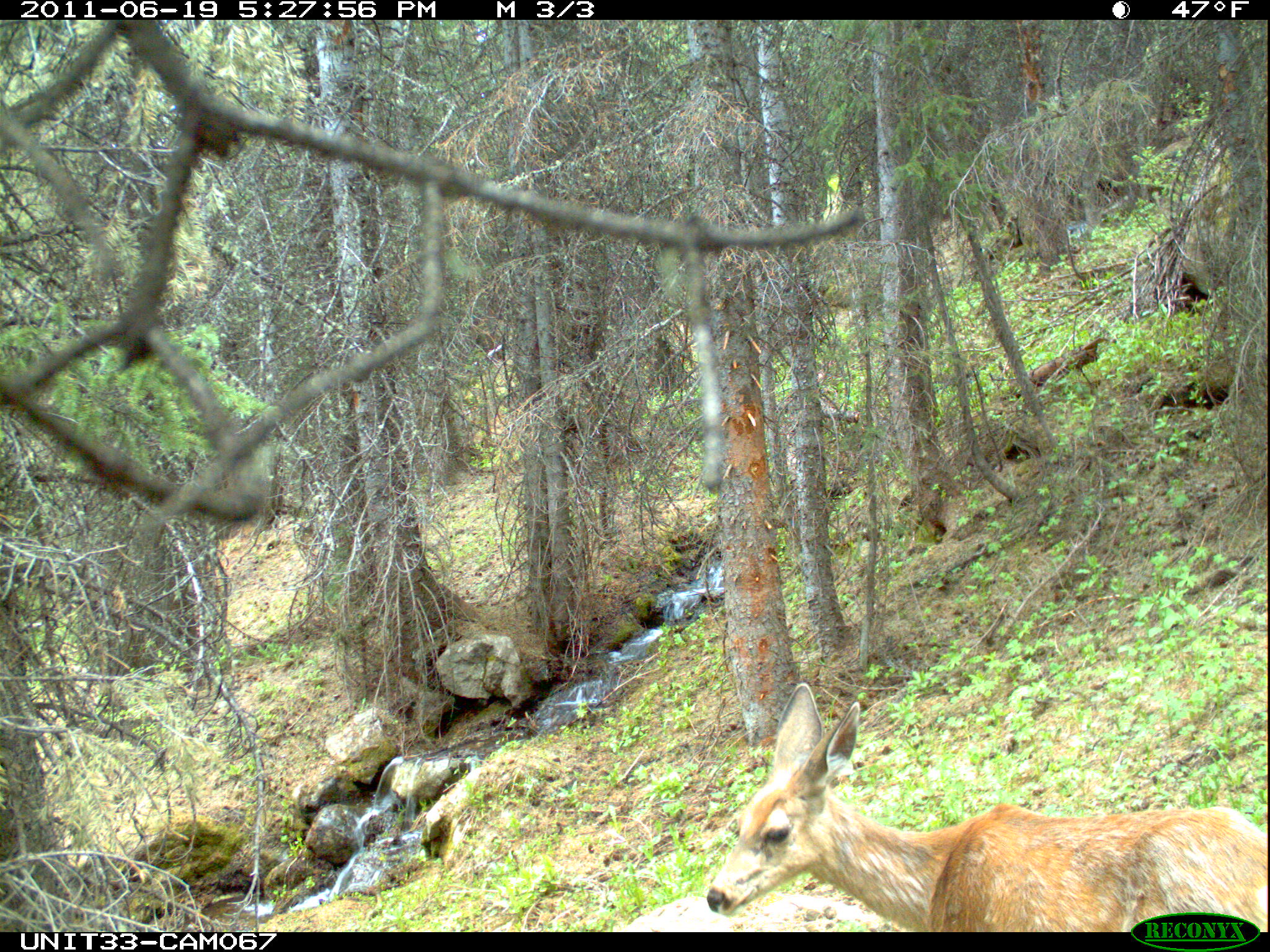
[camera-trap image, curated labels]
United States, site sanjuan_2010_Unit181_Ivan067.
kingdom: Animalia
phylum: Chordata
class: Mammalia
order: Artiodactyla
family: Cervidae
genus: Odocoileus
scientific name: Odocoileus hemionus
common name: mule deer